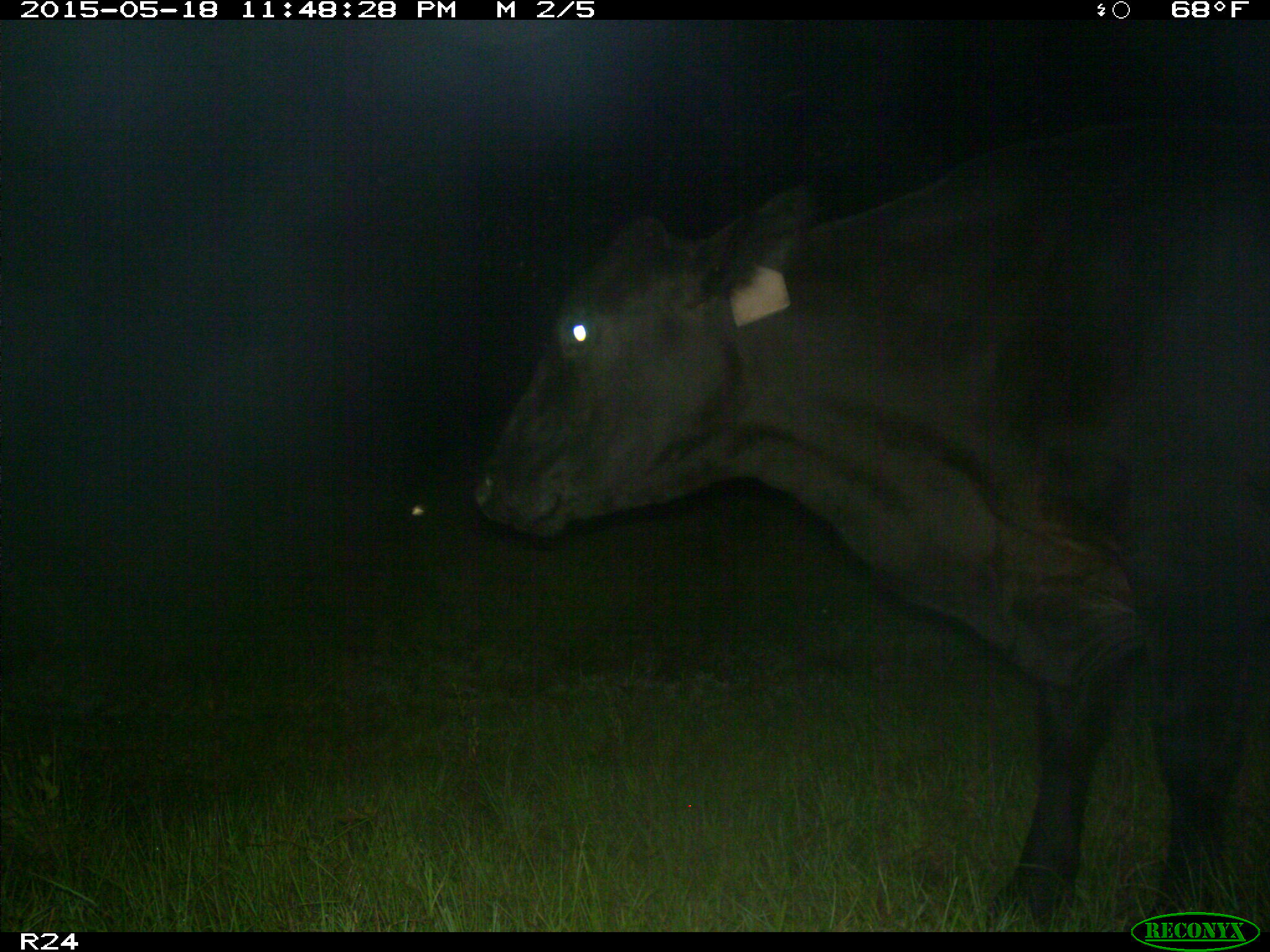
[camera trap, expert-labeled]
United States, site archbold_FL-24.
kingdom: Animalia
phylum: Chordata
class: Mammalia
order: Artiodactyla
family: Bovidae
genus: Bos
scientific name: Bos taurus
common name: domestic cow